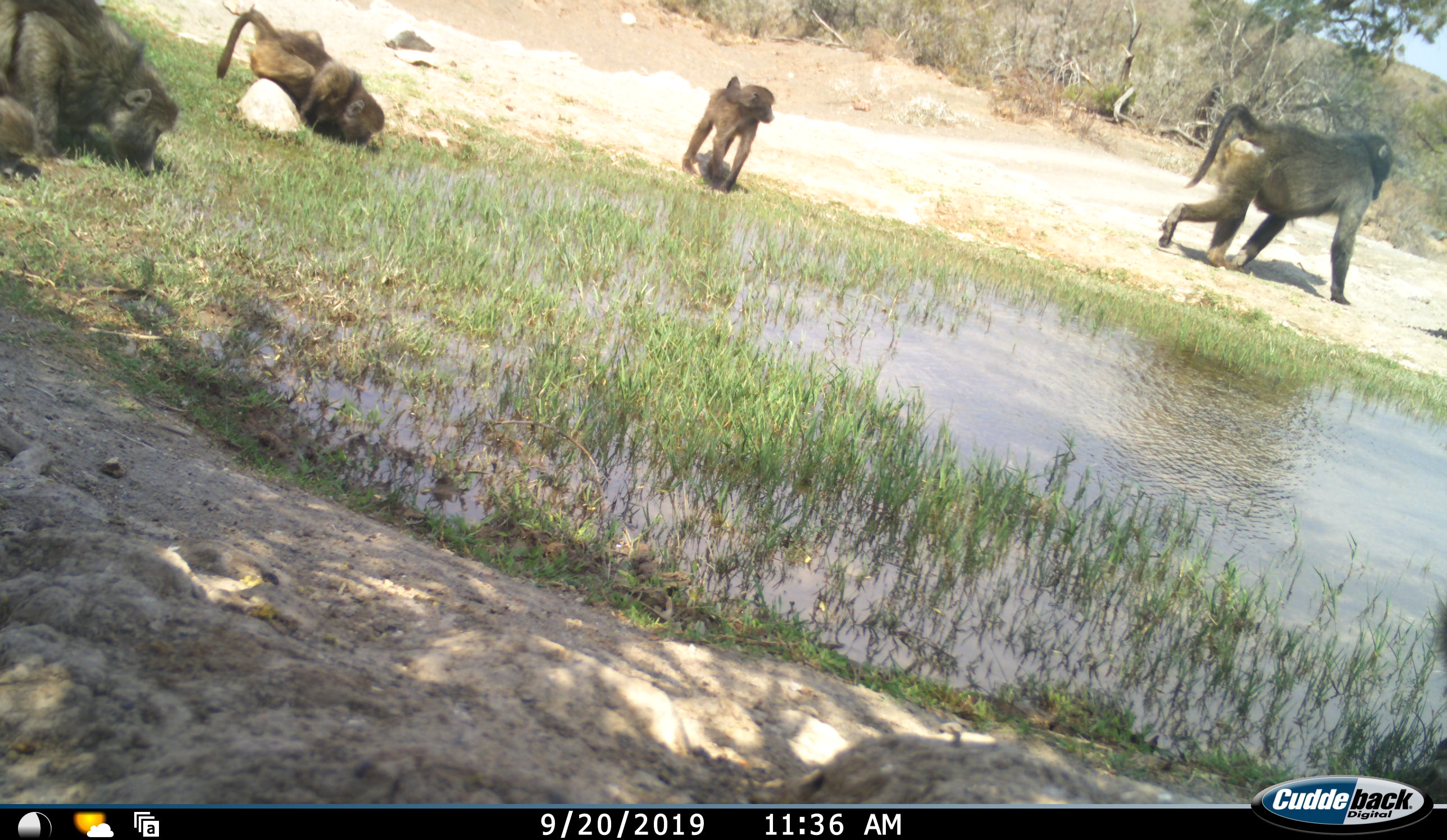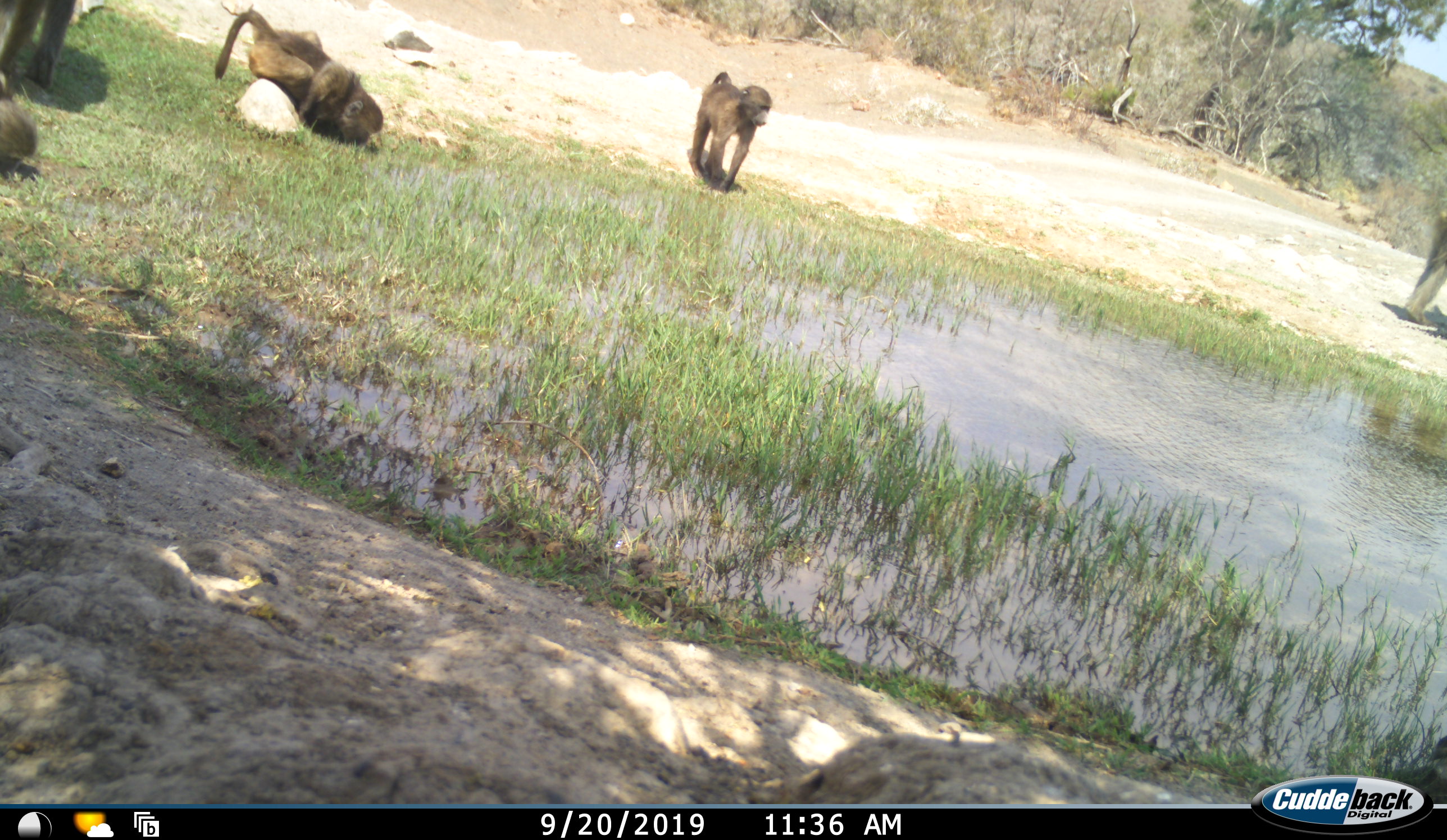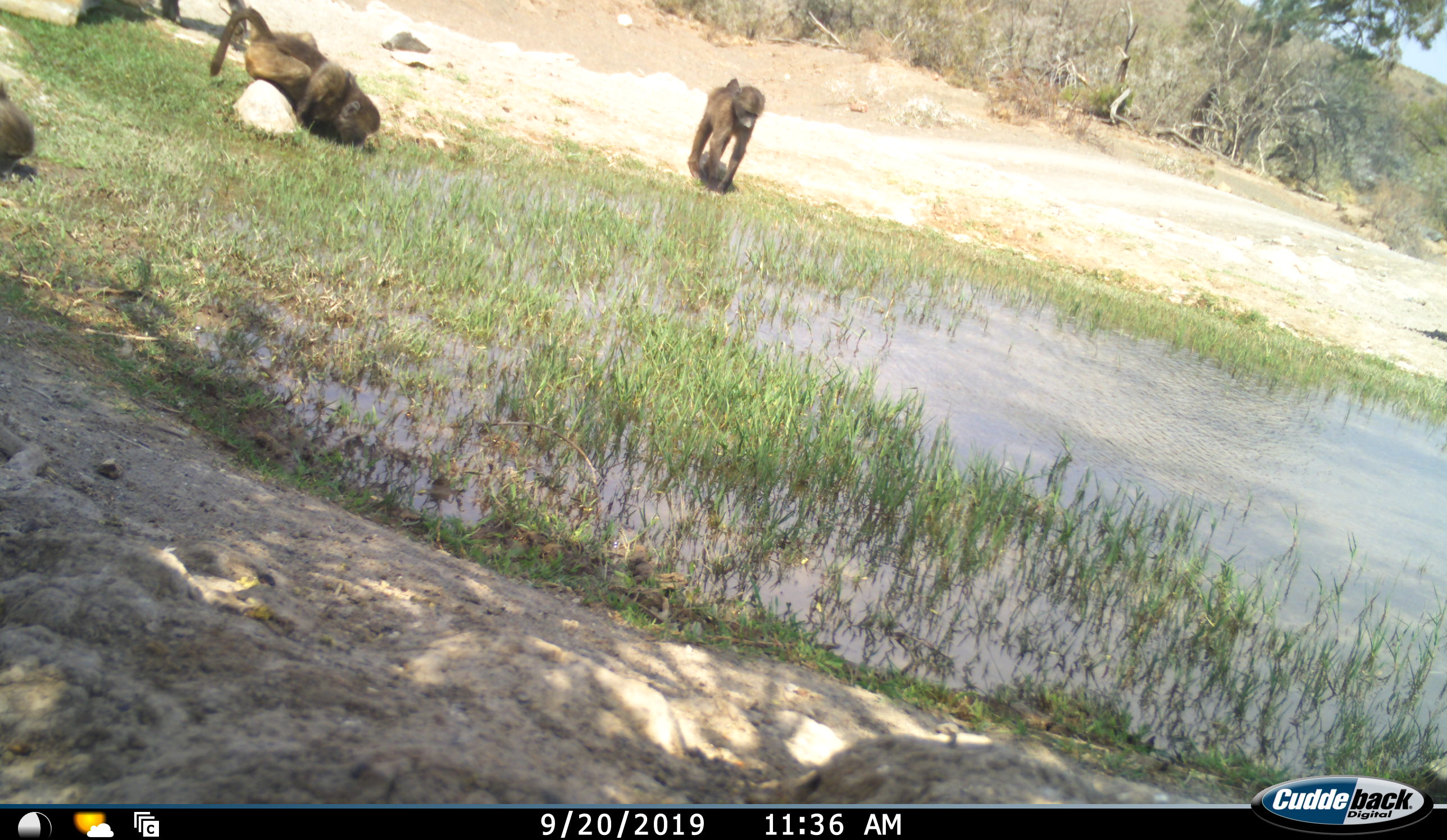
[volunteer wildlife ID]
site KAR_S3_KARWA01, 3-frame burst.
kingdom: Animalia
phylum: Chordata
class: Mammalia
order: Primates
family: Cercopithecidae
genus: Papio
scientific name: Papio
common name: baboon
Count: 5.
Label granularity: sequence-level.